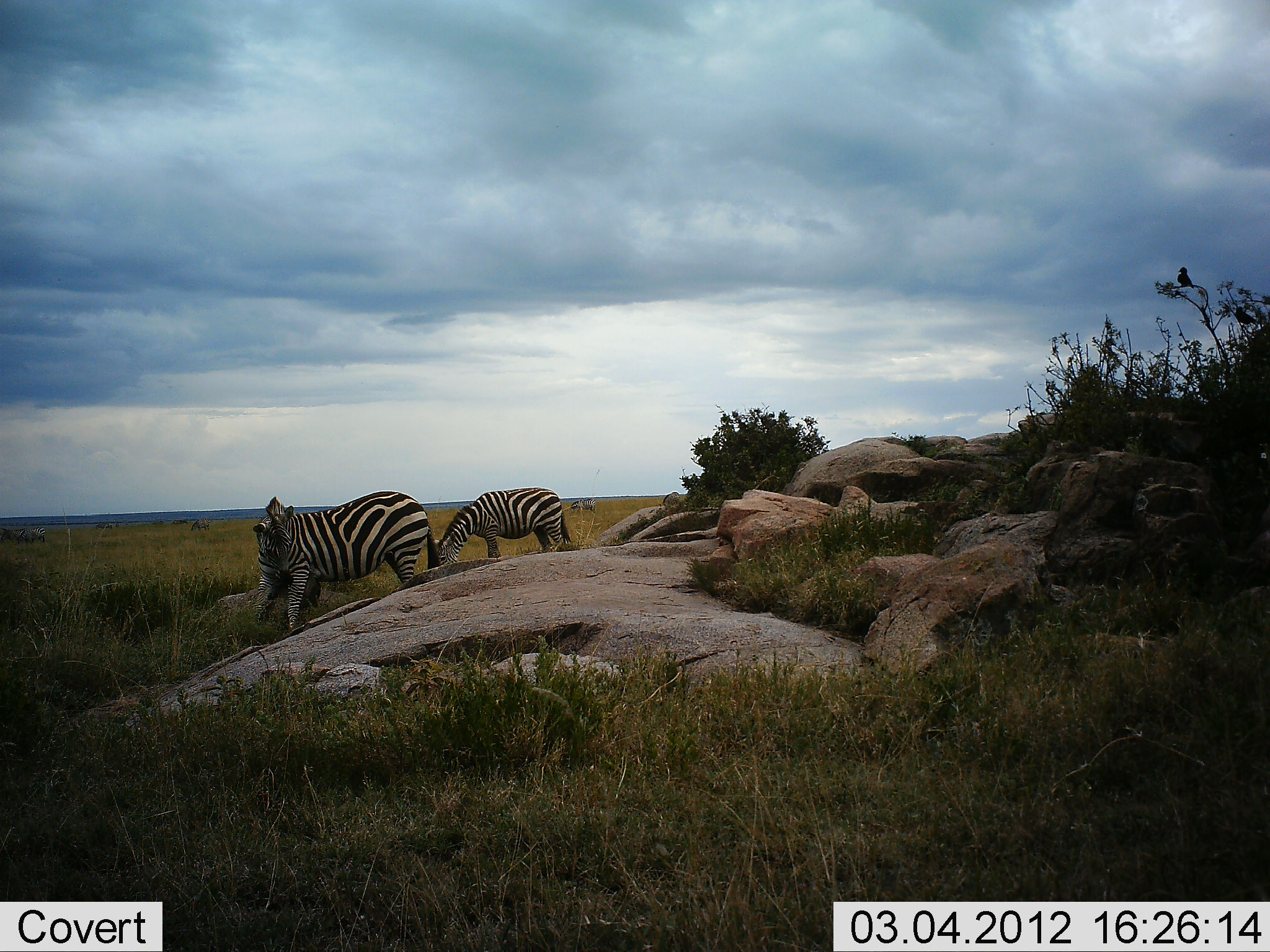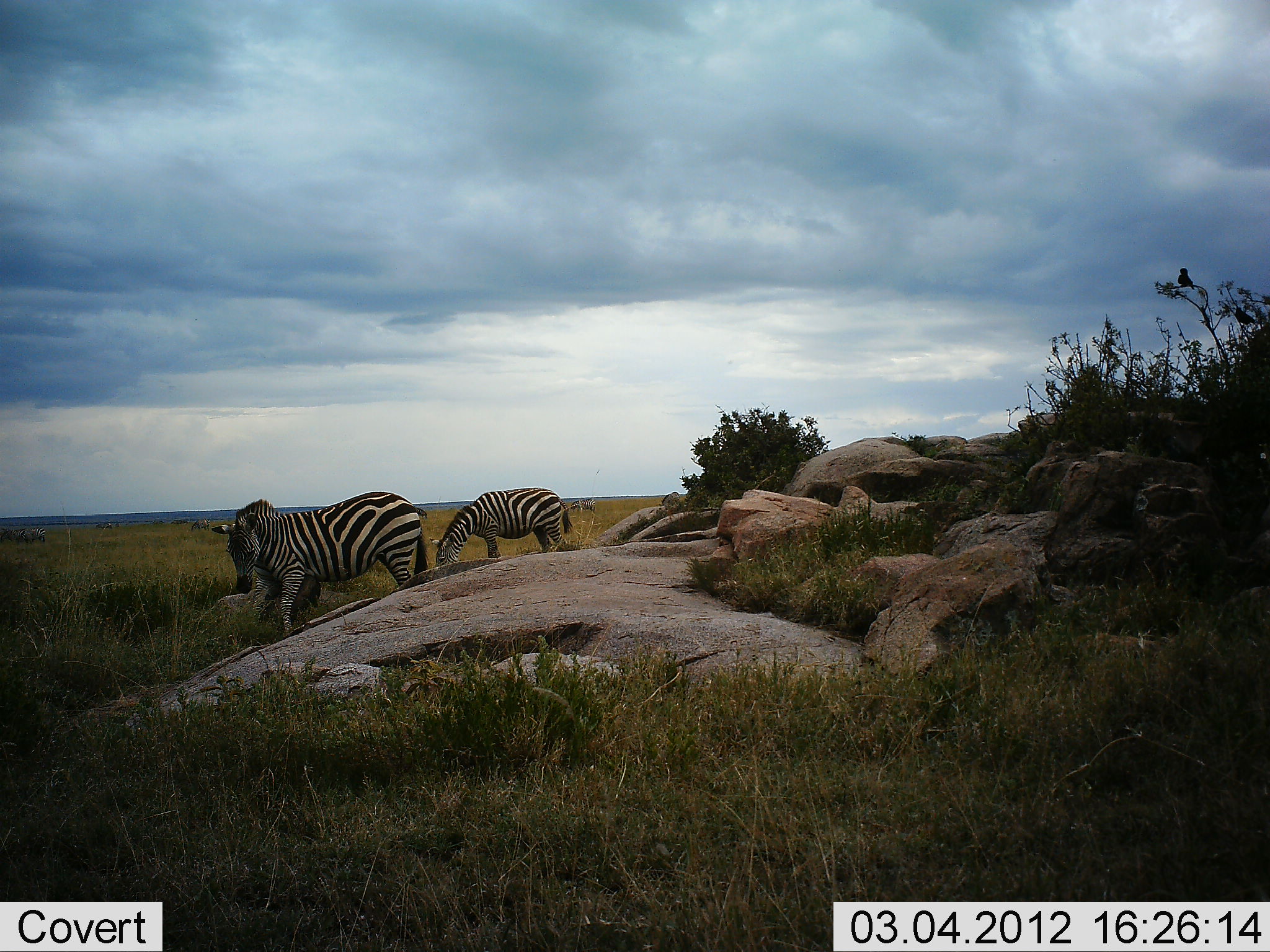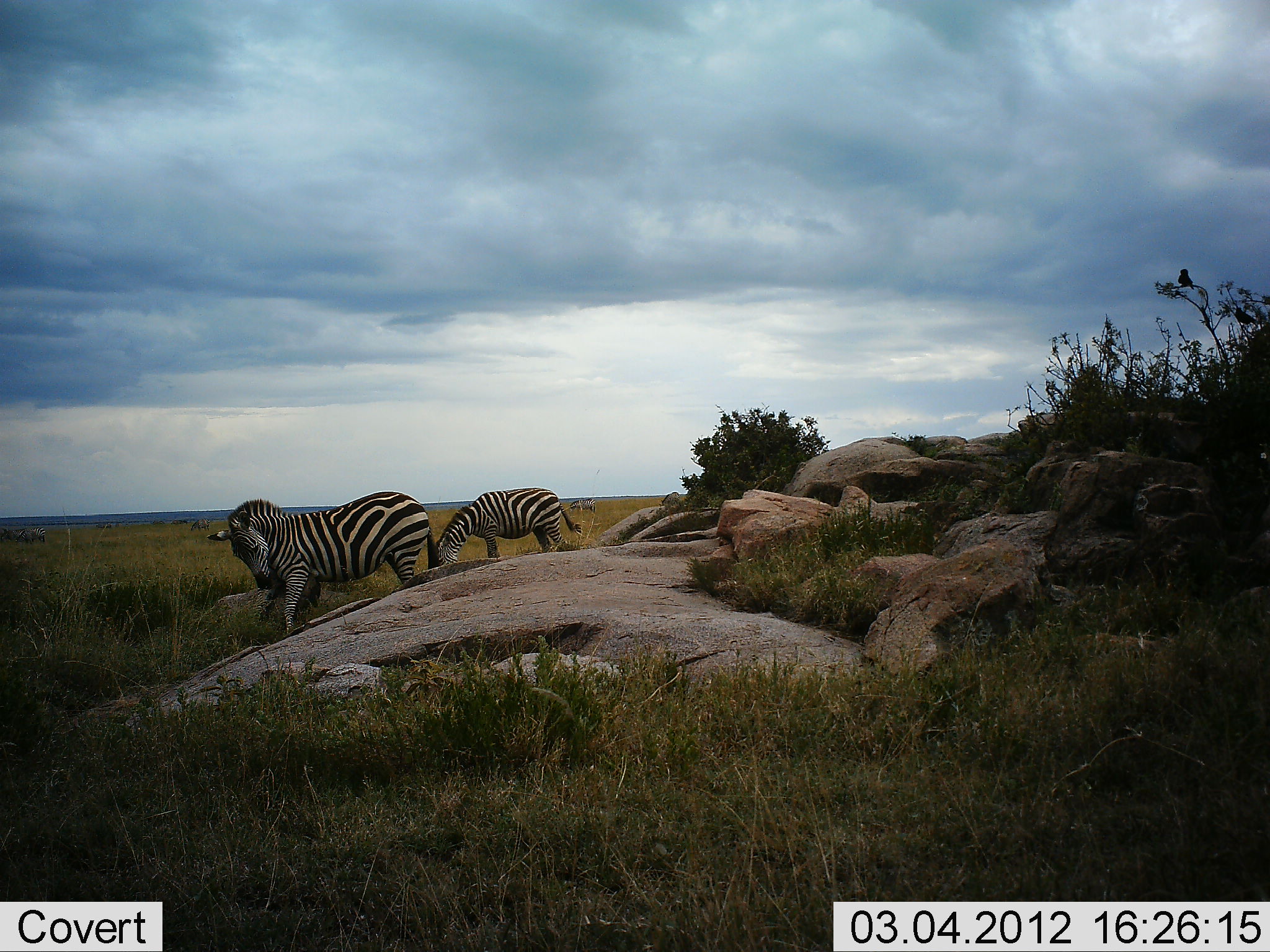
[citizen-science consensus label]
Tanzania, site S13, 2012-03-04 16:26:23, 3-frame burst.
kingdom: Animalia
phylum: Chordata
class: Mammalia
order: Perissodactyla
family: Equidae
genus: Equus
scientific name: Equus quagga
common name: plains zebra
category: zebra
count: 2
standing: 77%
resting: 0%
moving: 0%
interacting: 0%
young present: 0%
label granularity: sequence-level